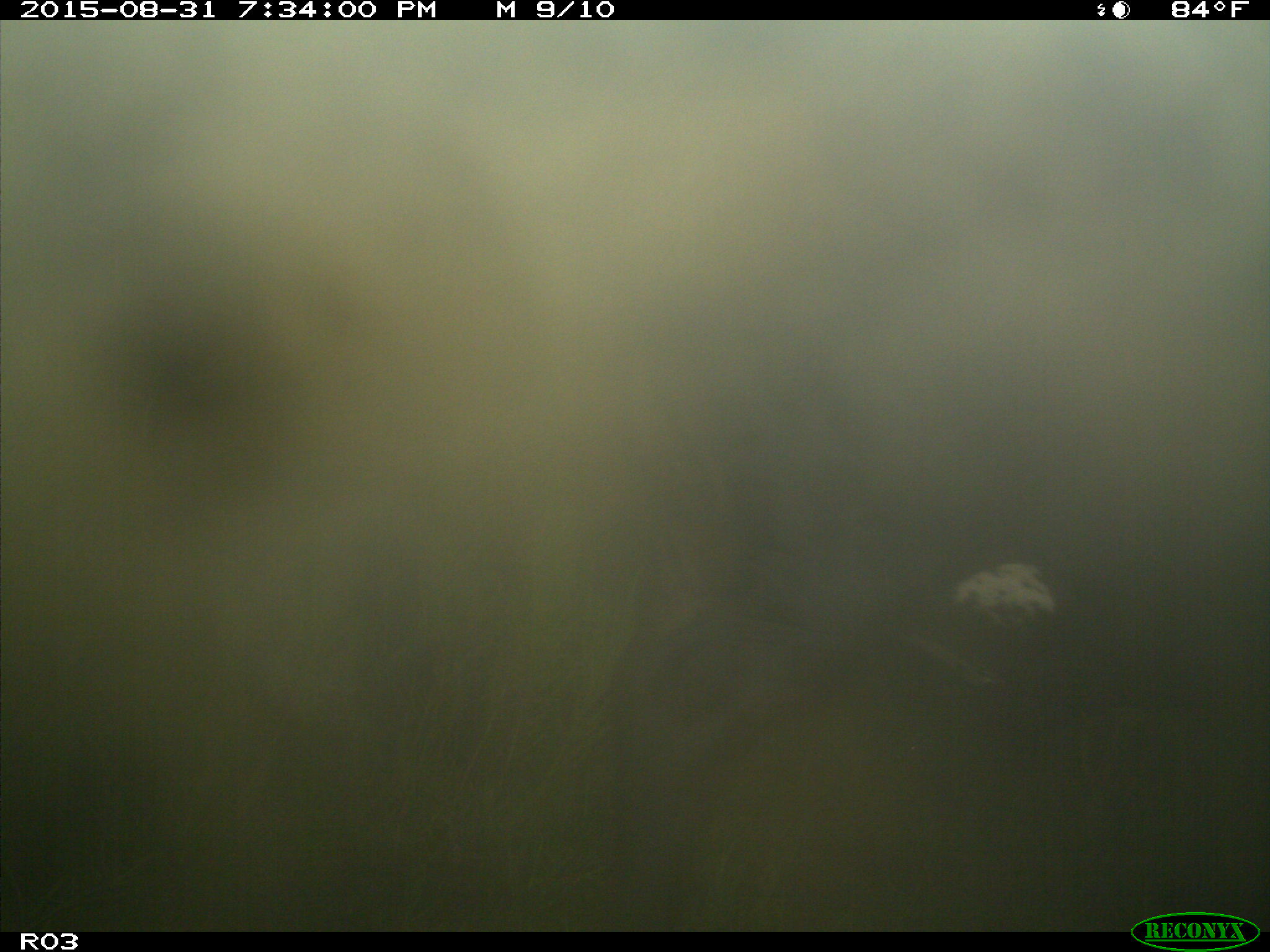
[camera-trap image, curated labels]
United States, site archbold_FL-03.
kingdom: Animalia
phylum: Chordata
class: Mammalia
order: Artiodactyla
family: Bovidae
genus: Bos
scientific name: Bos taurus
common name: domestic cow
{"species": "Bos taurus (domestic cow)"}